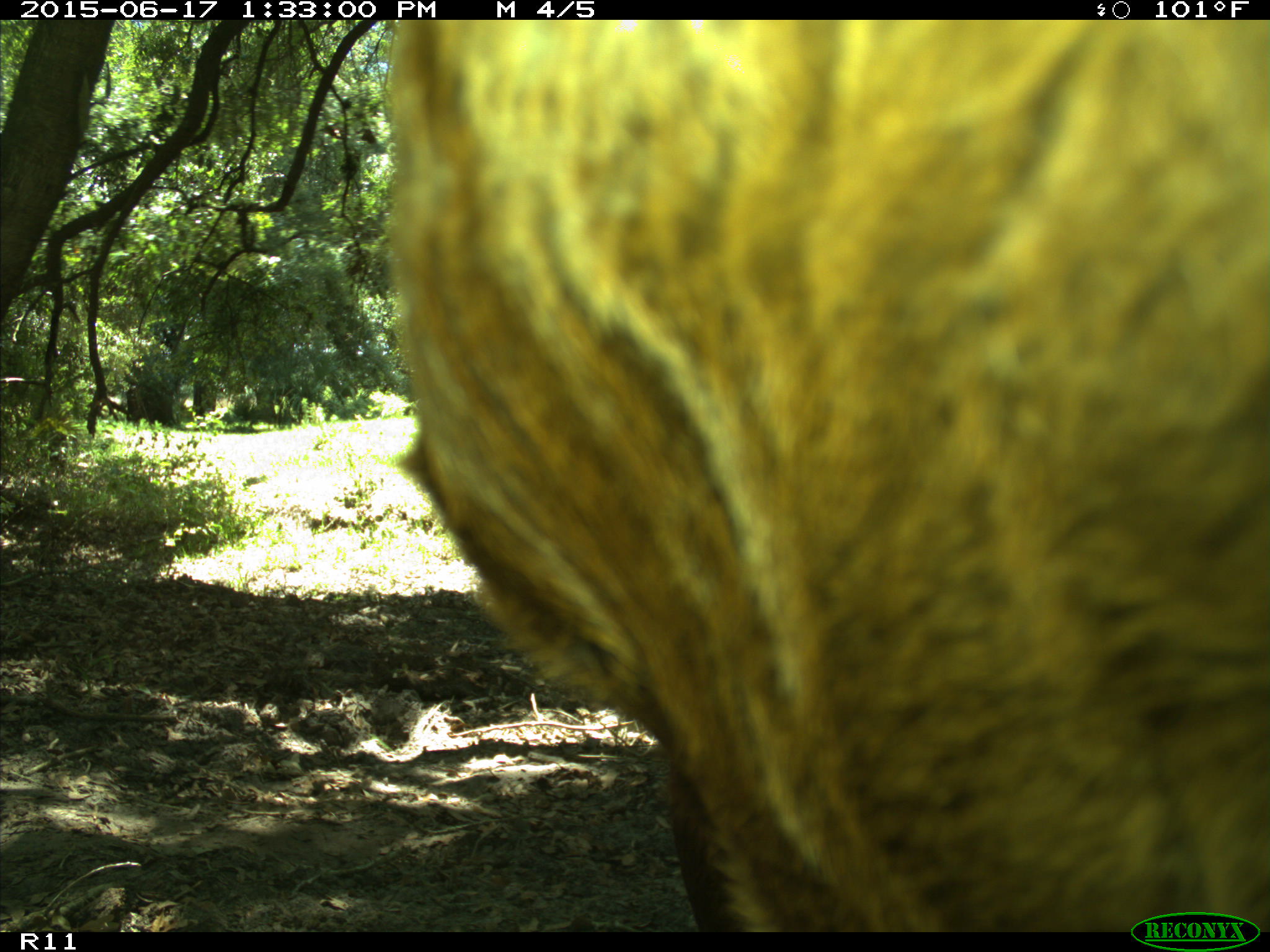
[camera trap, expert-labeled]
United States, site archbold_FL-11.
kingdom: Animalia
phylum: Chordata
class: Mammalia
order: Artiodactyla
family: Bovidae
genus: Bos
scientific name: Bos taurus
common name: domestic cow